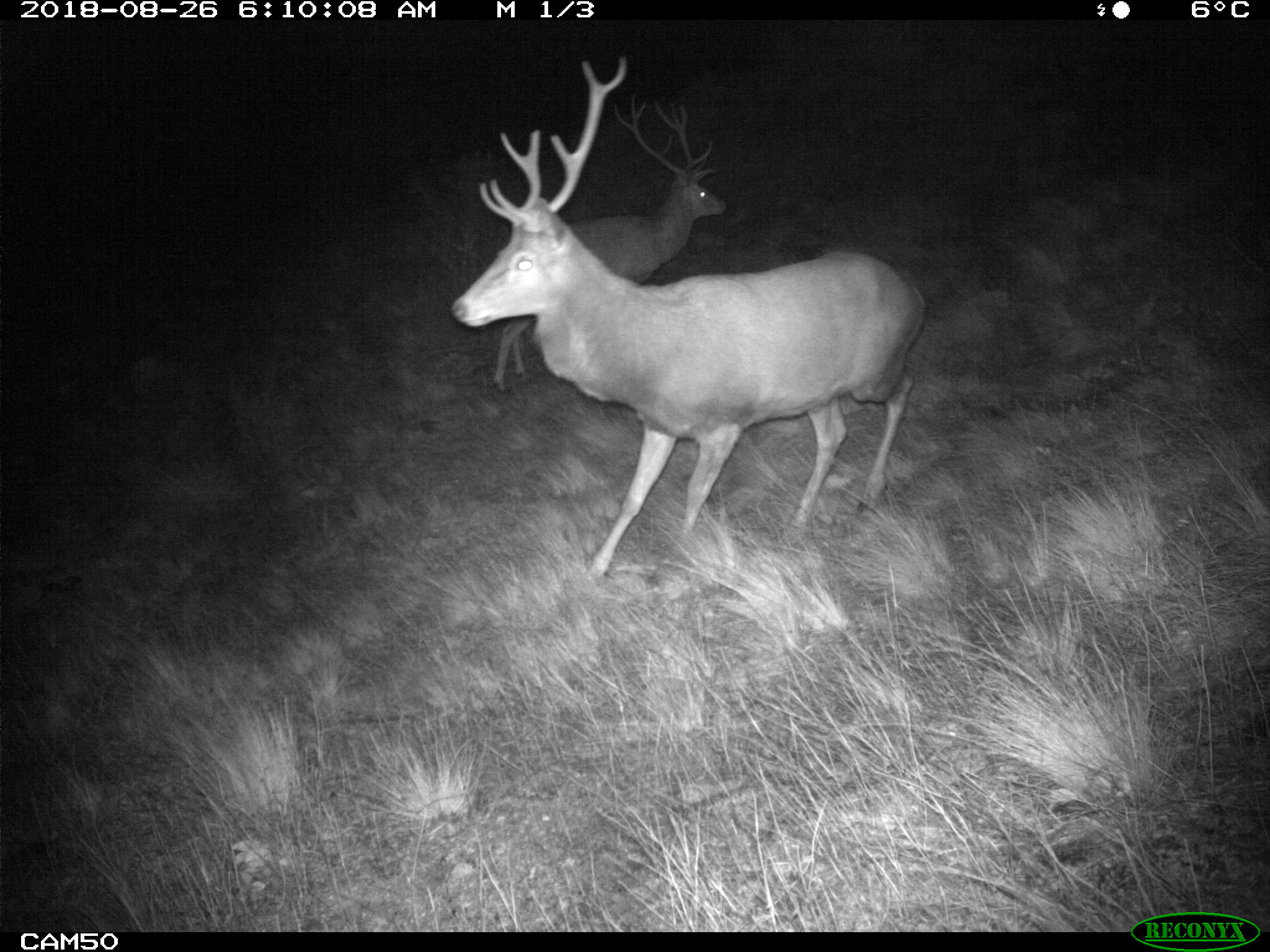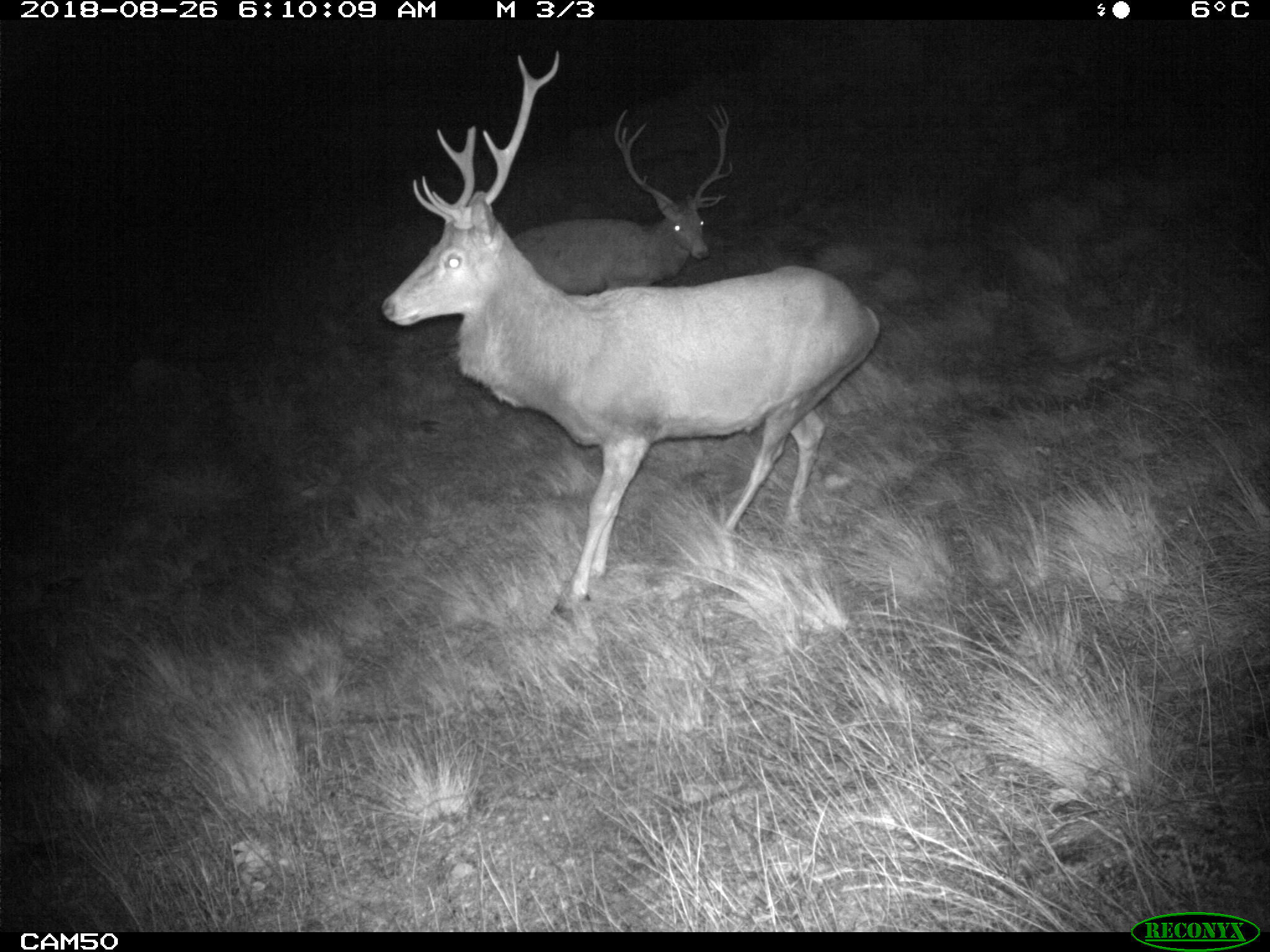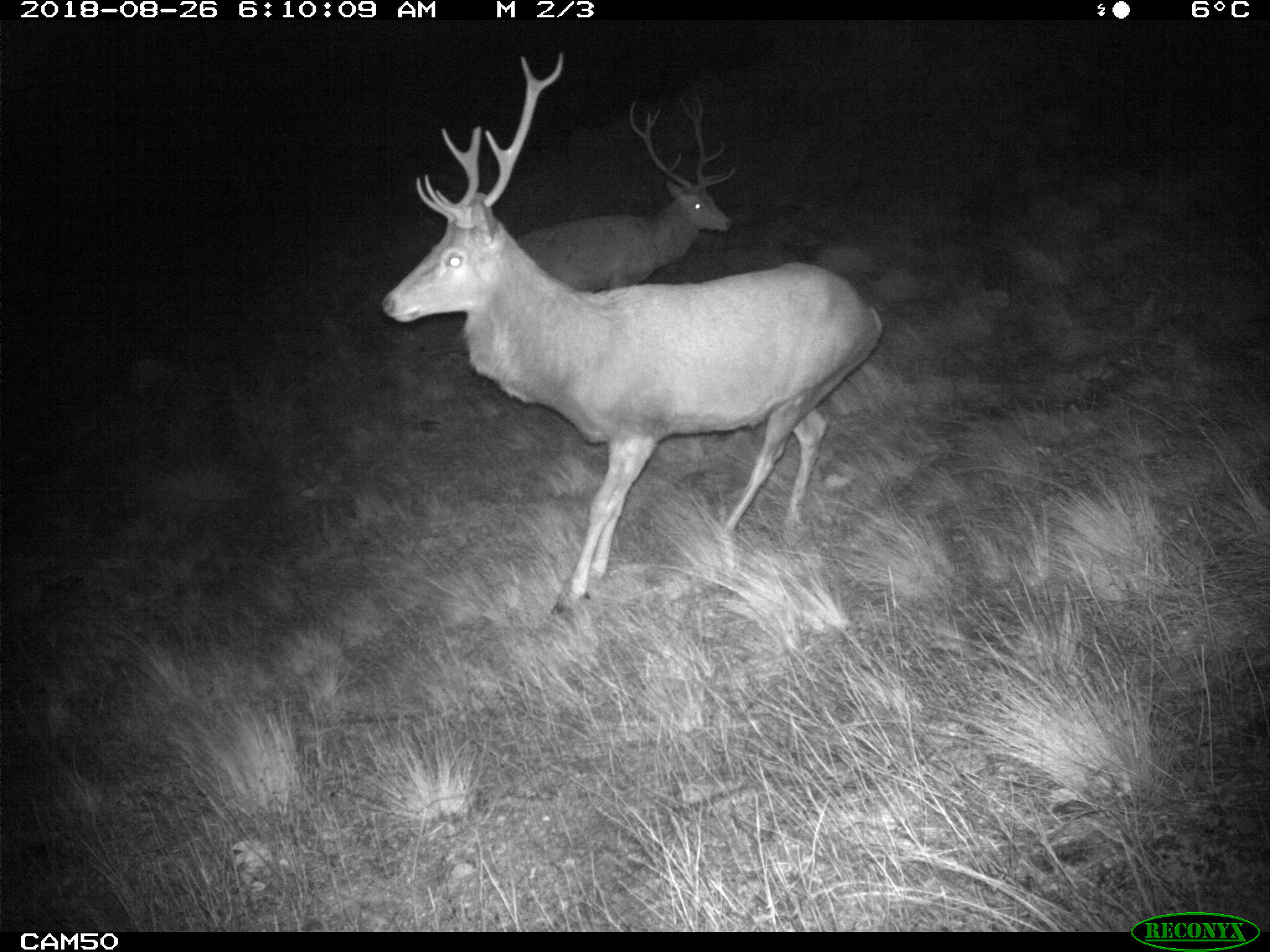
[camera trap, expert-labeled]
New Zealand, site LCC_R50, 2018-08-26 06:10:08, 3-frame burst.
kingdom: Animalia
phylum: Chordata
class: Mammalia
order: Artiodactyla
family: Cervidae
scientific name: Cervidae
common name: deer